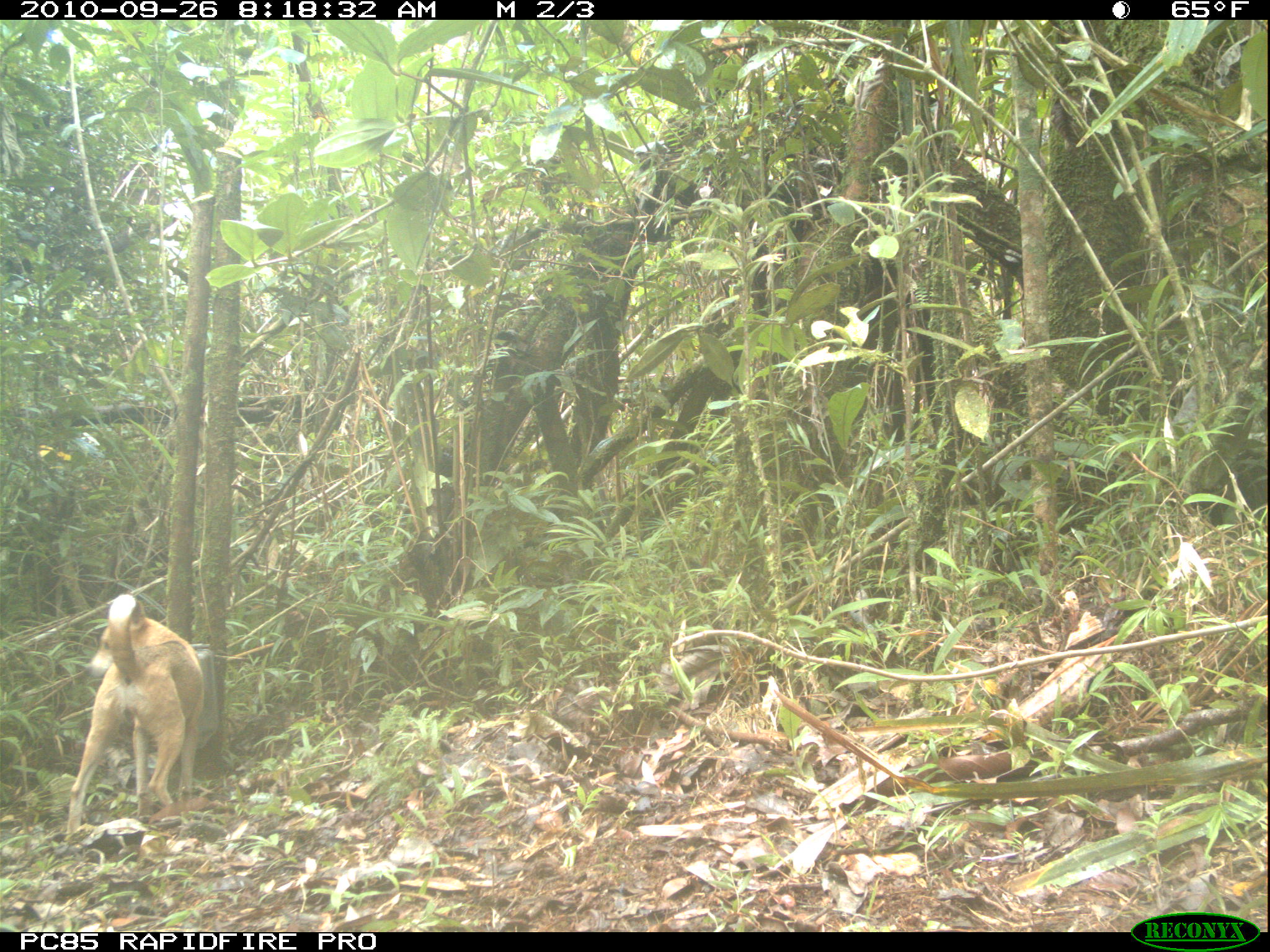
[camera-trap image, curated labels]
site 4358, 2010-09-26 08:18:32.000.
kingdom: Animalia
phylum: Chordata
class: Mammalia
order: Carnivora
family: Canidae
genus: Canis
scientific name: Canis familiaris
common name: domestic dog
Canis familiaris (domestic dog), count 1.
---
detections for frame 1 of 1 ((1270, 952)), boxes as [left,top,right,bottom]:
canis familiaris: [62,590,203,831]